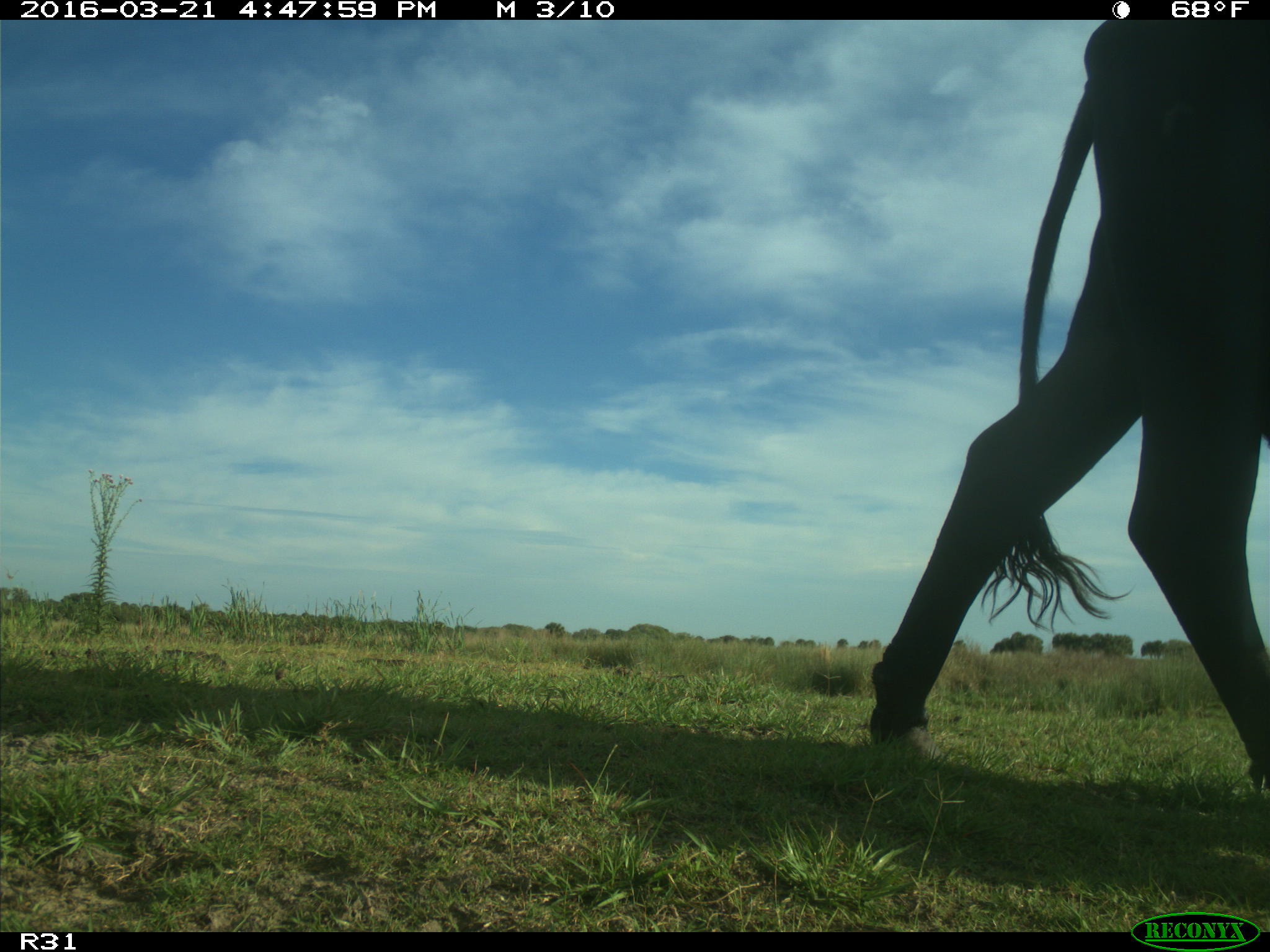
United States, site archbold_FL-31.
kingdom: Animalia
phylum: Chordata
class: Mammalia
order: Artiodactyla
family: Bovidae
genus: Bos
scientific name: Bos taurus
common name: domestic cow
Bos taurus (domestic cow).